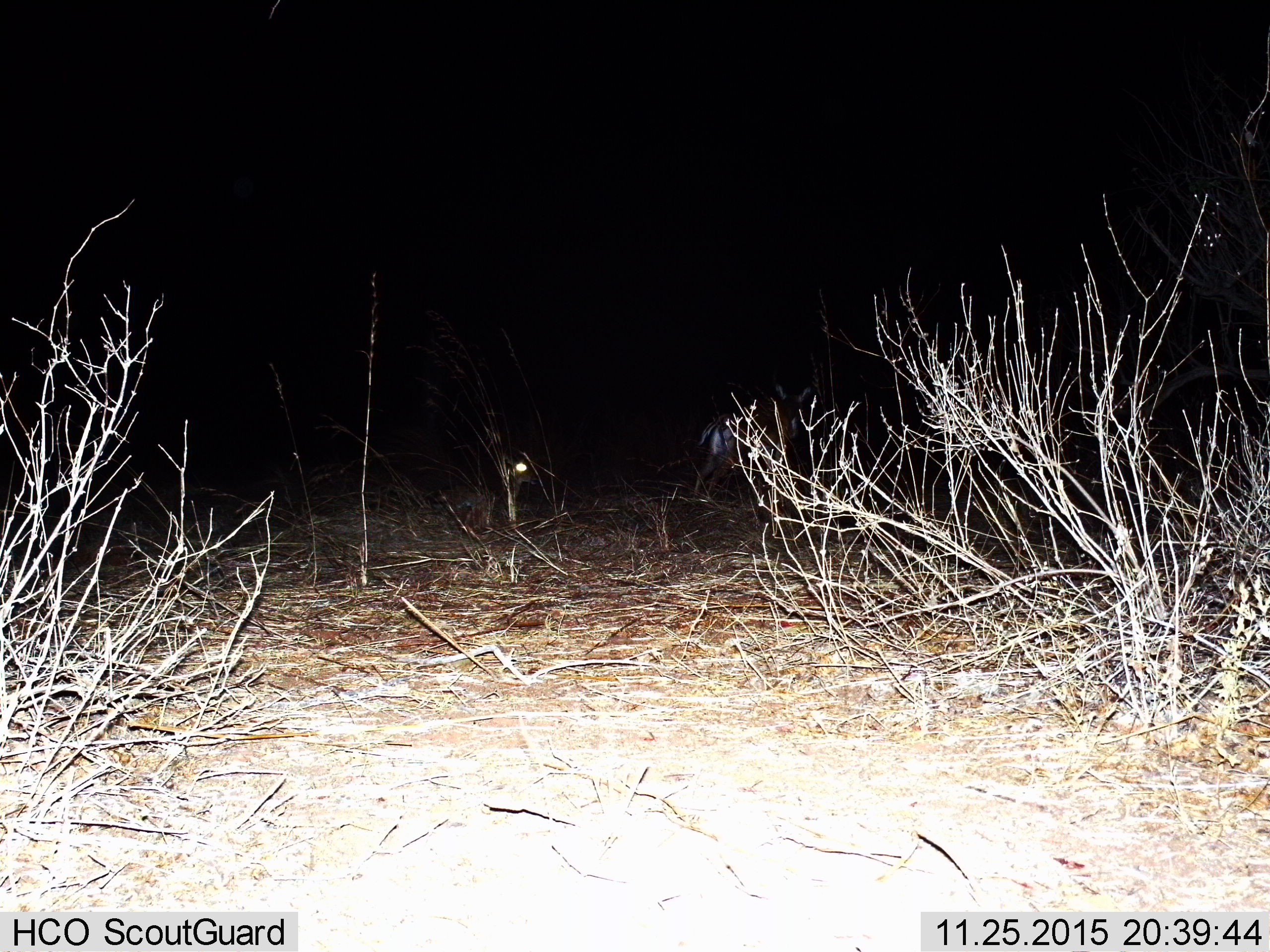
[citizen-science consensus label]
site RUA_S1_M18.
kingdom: Animalia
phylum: Chordata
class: Mammalia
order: Artiodactyla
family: Bovidae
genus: Aepyceros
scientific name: Aepyceros melampus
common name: impala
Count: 2.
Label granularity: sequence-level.